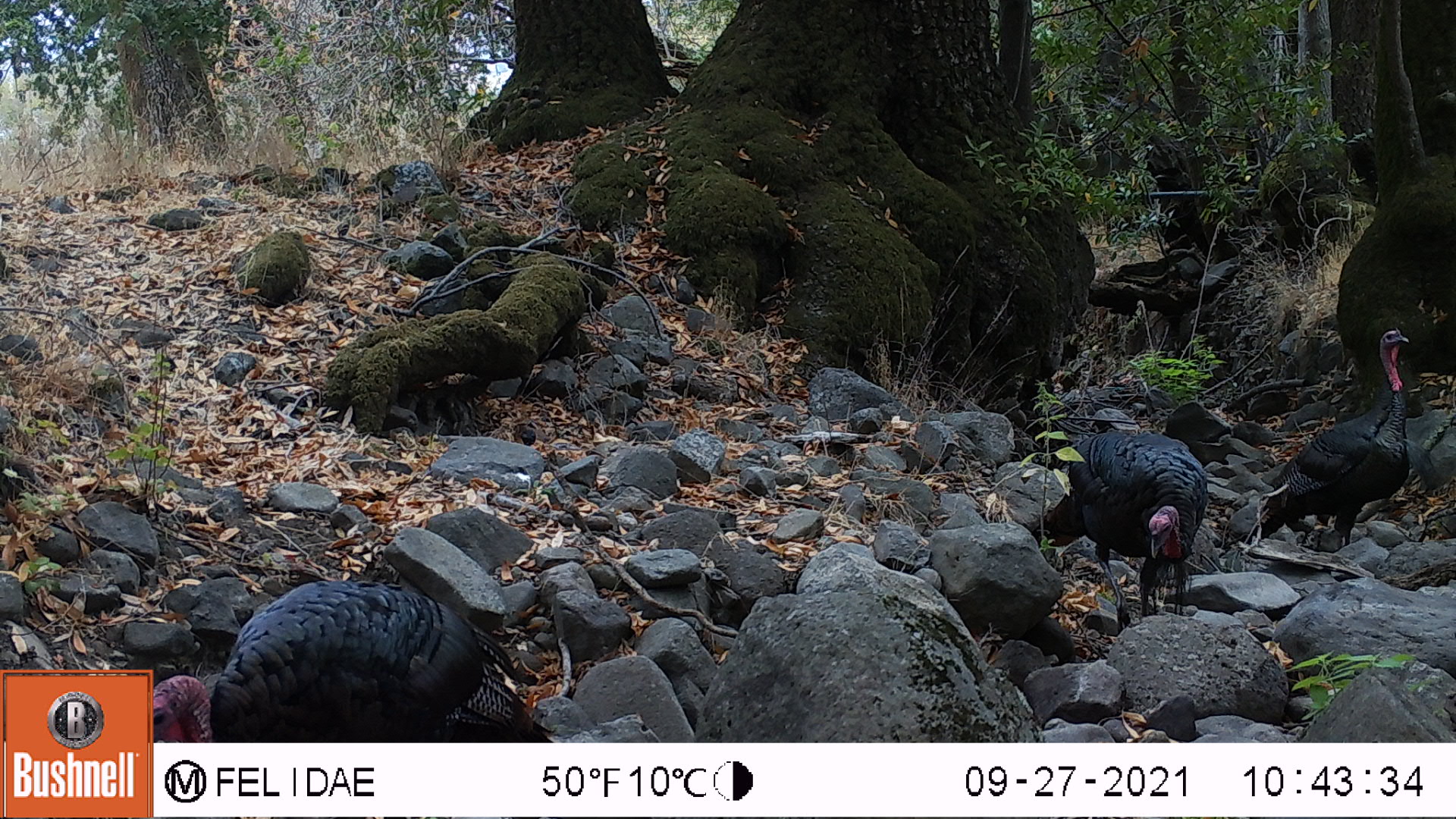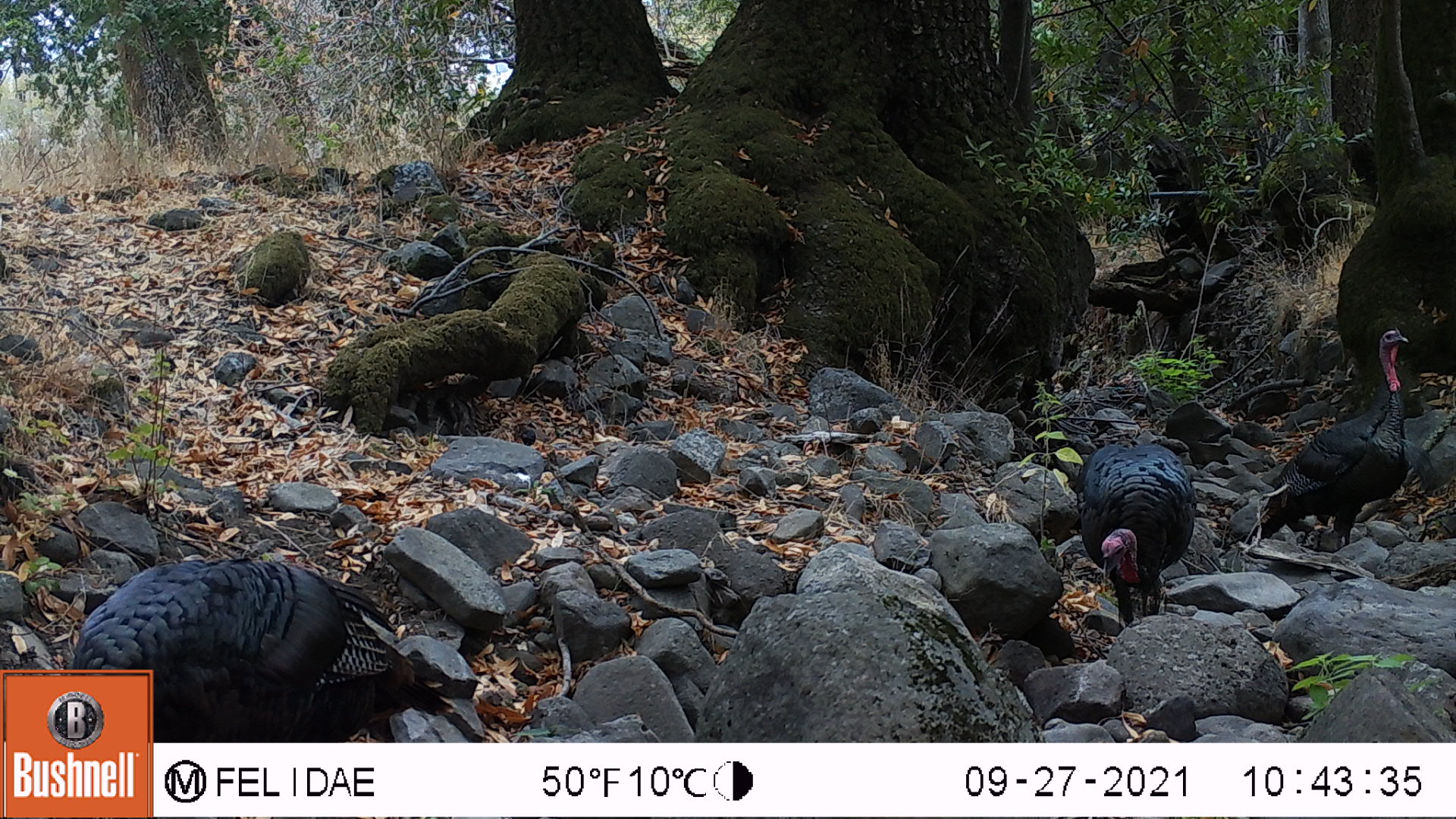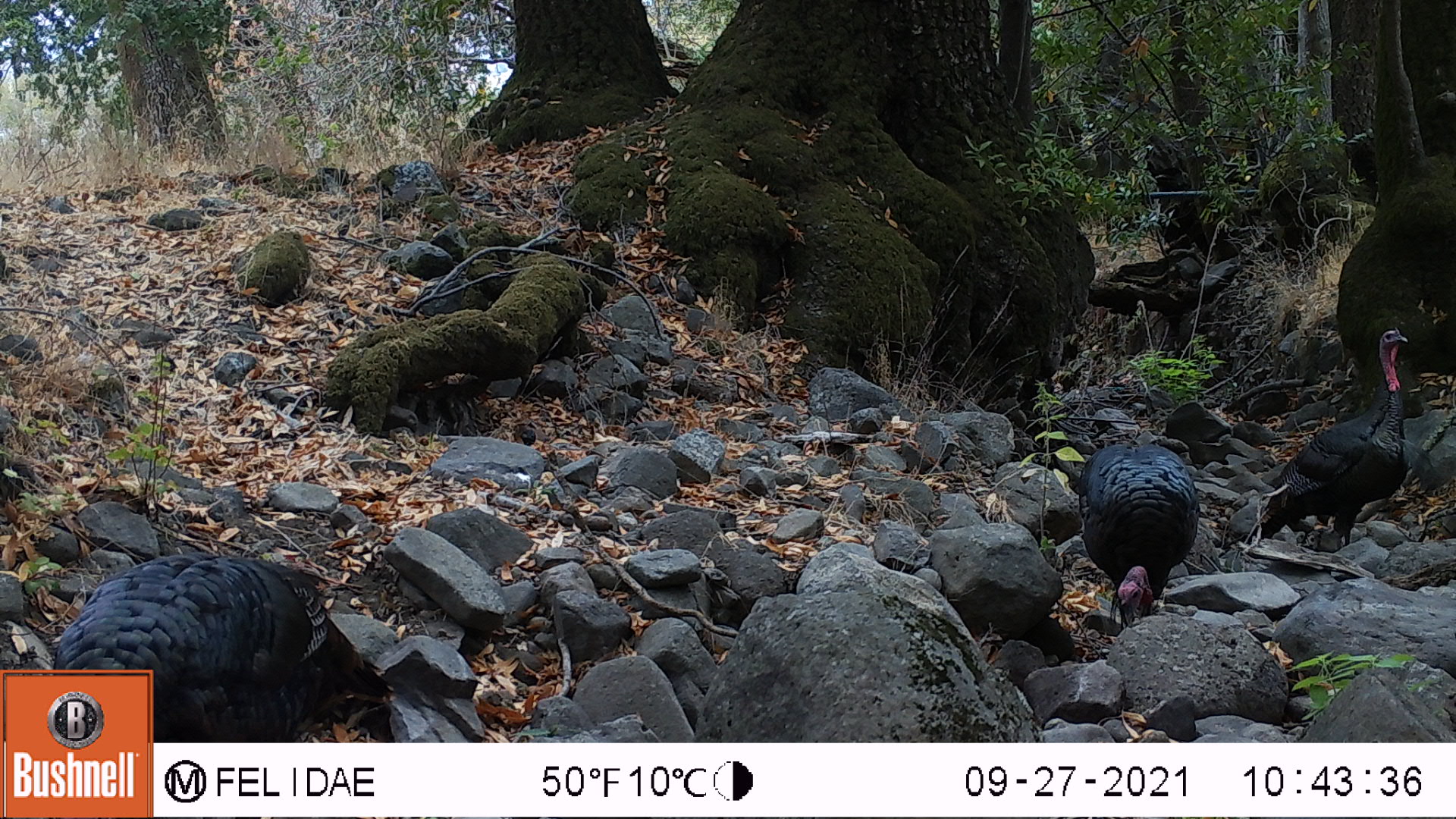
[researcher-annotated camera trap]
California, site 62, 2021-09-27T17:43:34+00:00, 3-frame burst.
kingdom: Animalia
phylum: Chordata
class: Aves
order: Galliformes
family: Phasianidae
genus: Meleagris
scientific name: Meleagris gallopavo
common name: turkey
Turkey (Meleagris gallopavo).